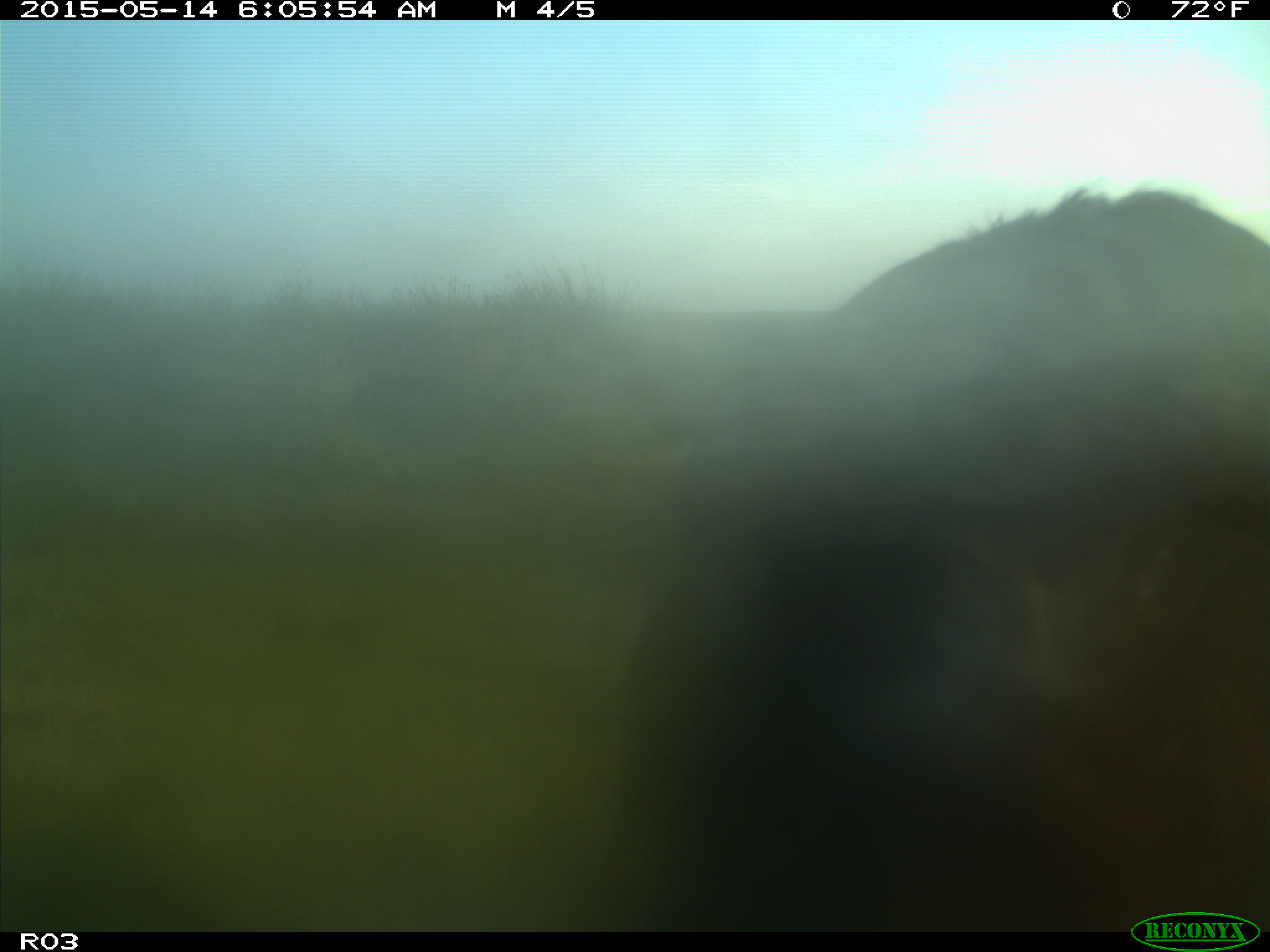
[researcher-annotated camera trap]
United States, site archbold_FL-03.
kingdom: Animalia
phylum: Chordata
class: Mammalia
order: Artiodactyla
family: Bovidae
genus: Bos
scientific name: Bos taurus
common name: domestic cow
Bos taurus (domestic cow).